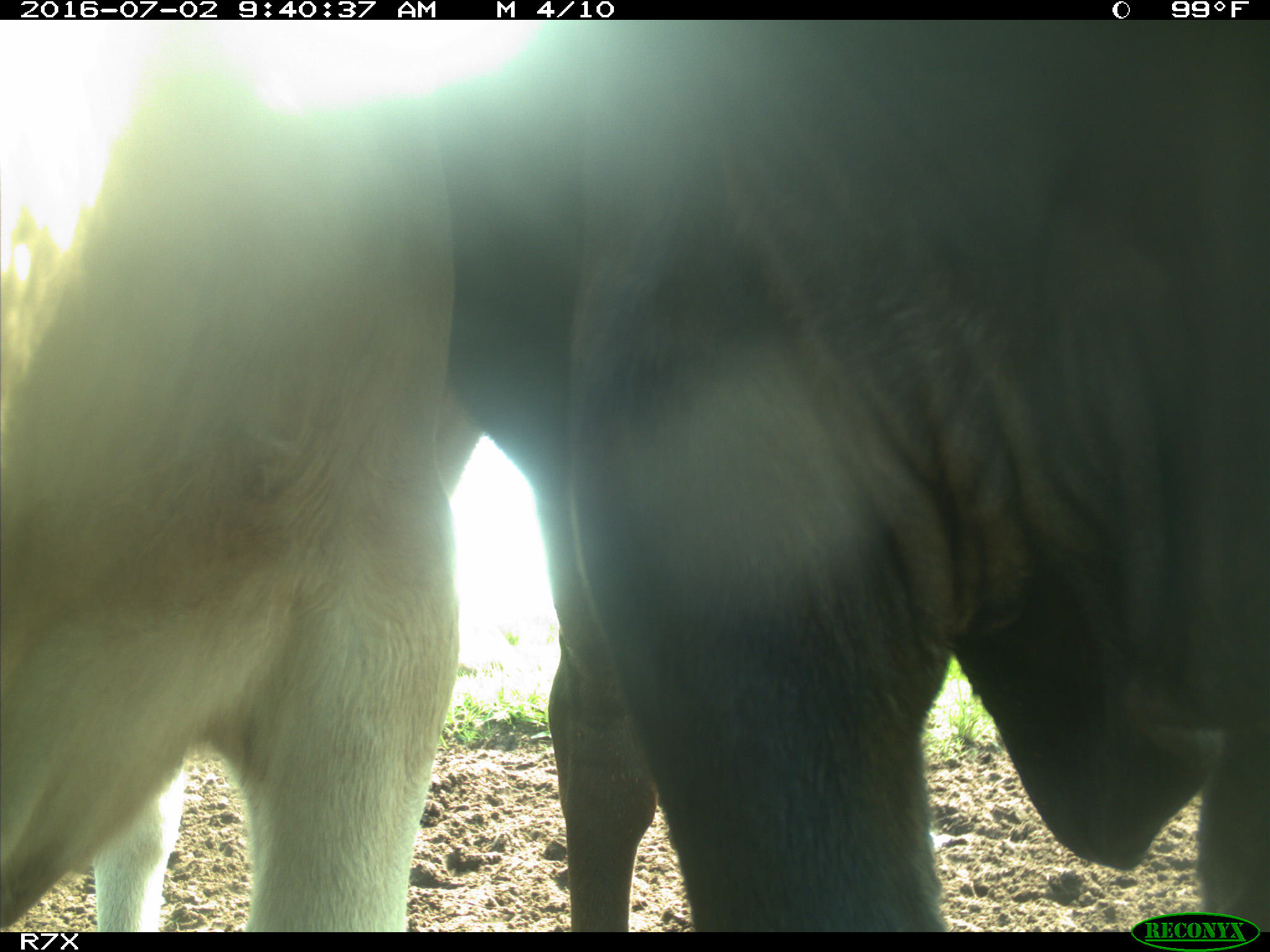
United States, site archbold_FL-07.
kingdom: Animalia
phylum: Chordata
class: Mammalia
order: Artiodactyla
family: Bovidae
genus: Bos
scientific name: Bos taurus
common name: domestic cow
Bos taurus (domestic cow).